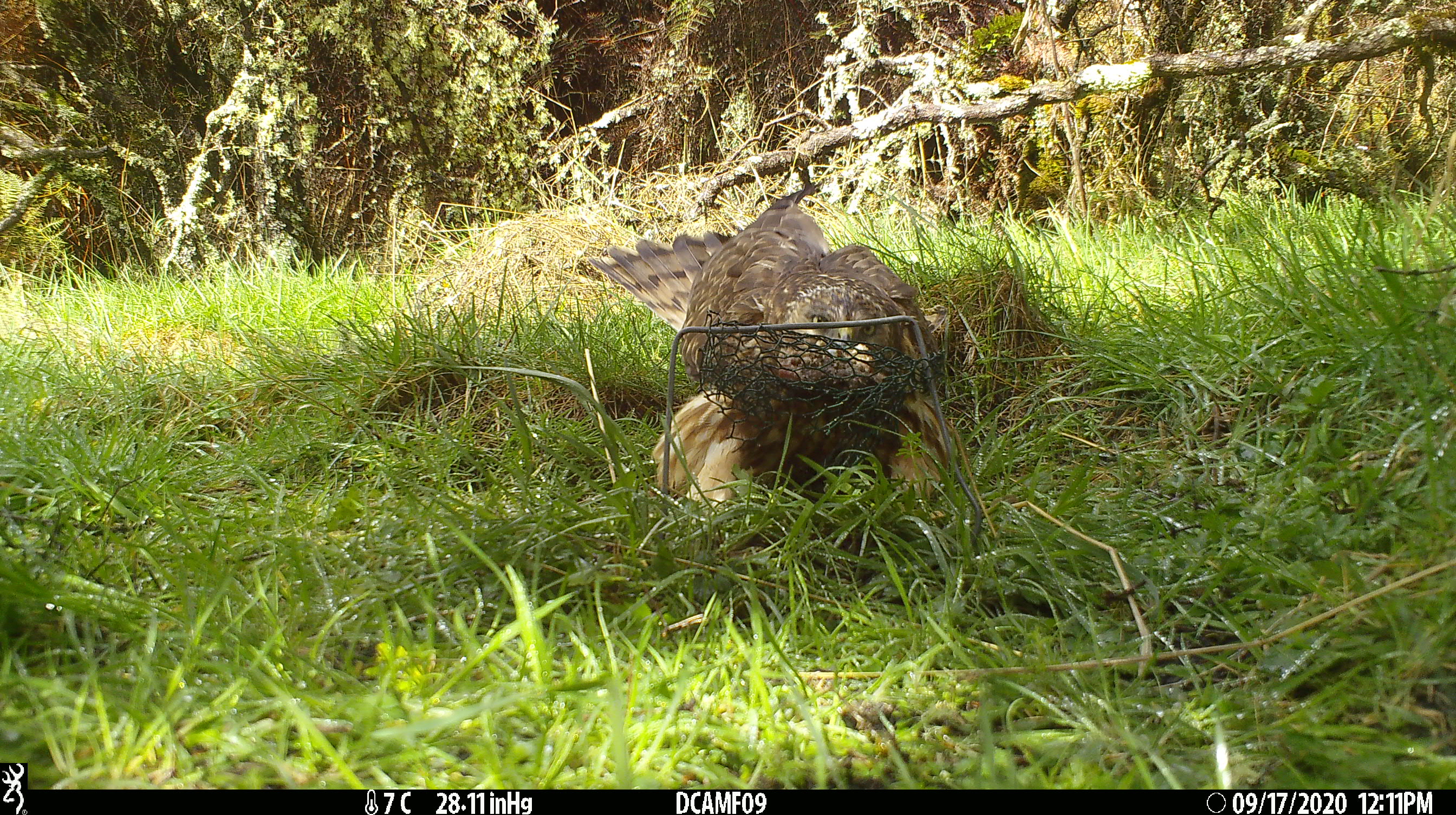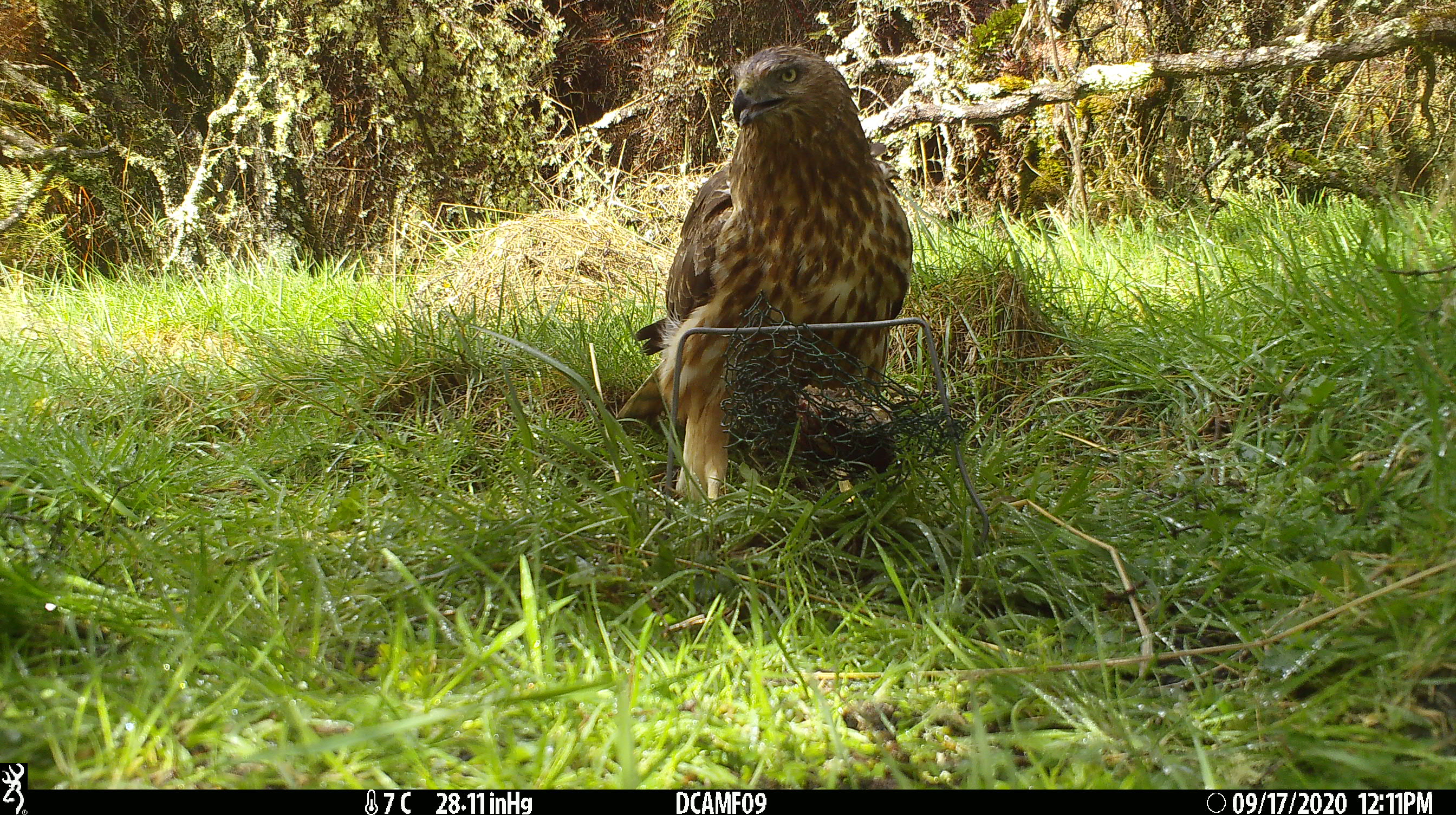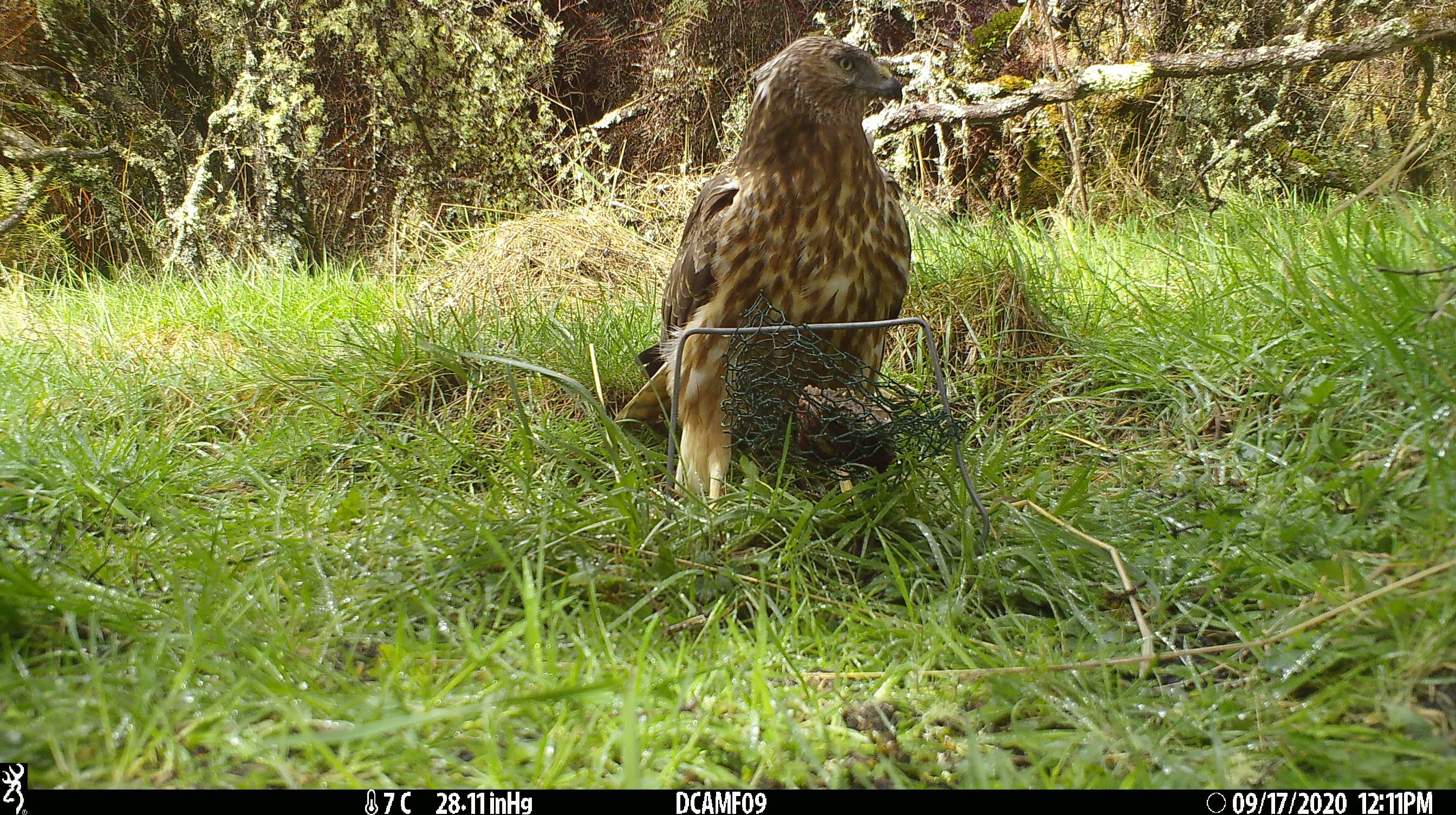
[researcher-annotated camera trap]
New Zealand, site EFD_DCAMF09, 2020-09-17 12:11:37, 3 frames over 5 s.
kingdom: Animalia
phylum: Chordata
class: Aves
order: Accipitriformes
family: Accipitridae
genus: Circus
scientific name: Circus approximans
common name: swamp harrier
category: harrier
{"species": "harrier (swamp harrier) (Circus approximans)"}